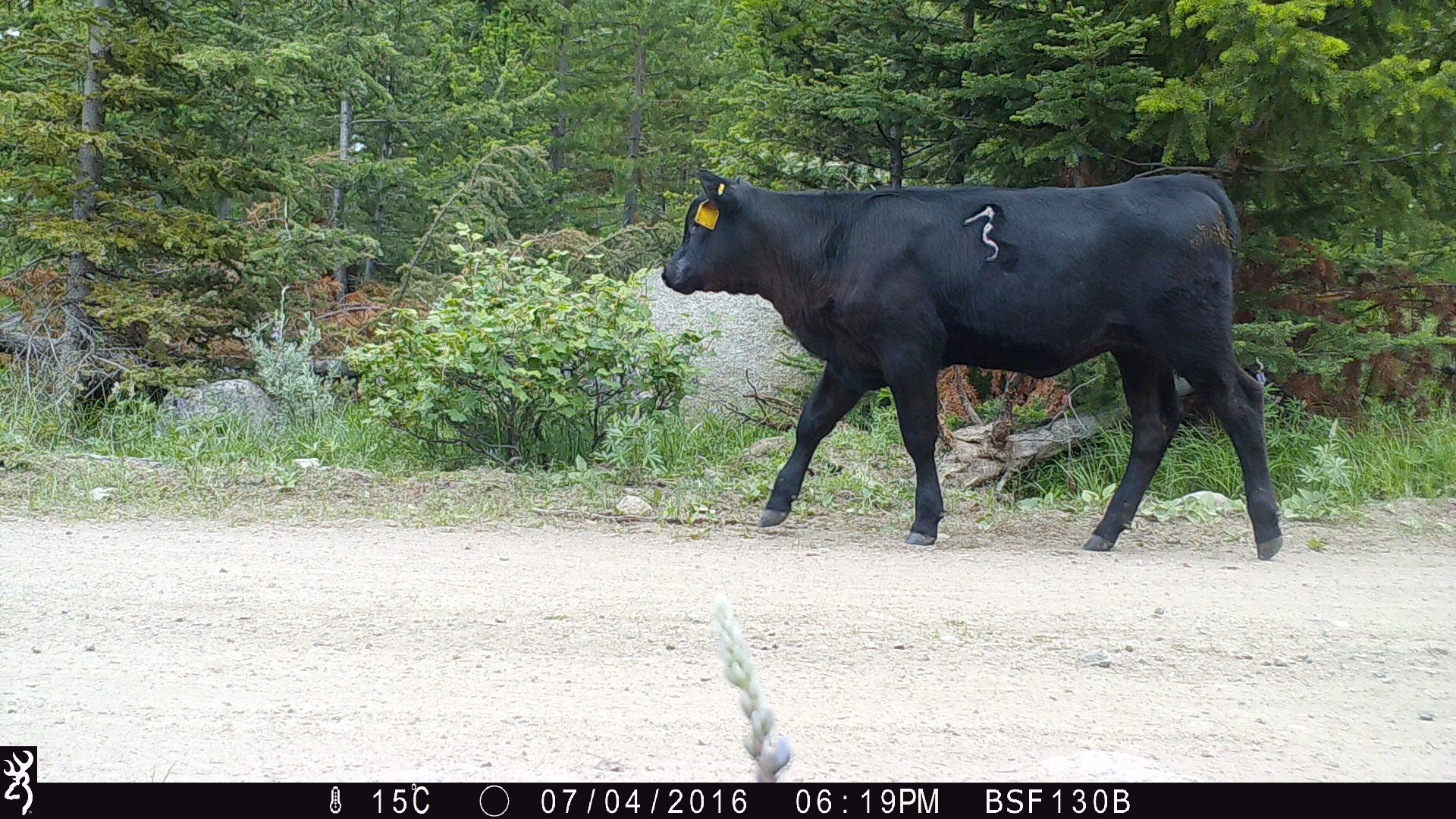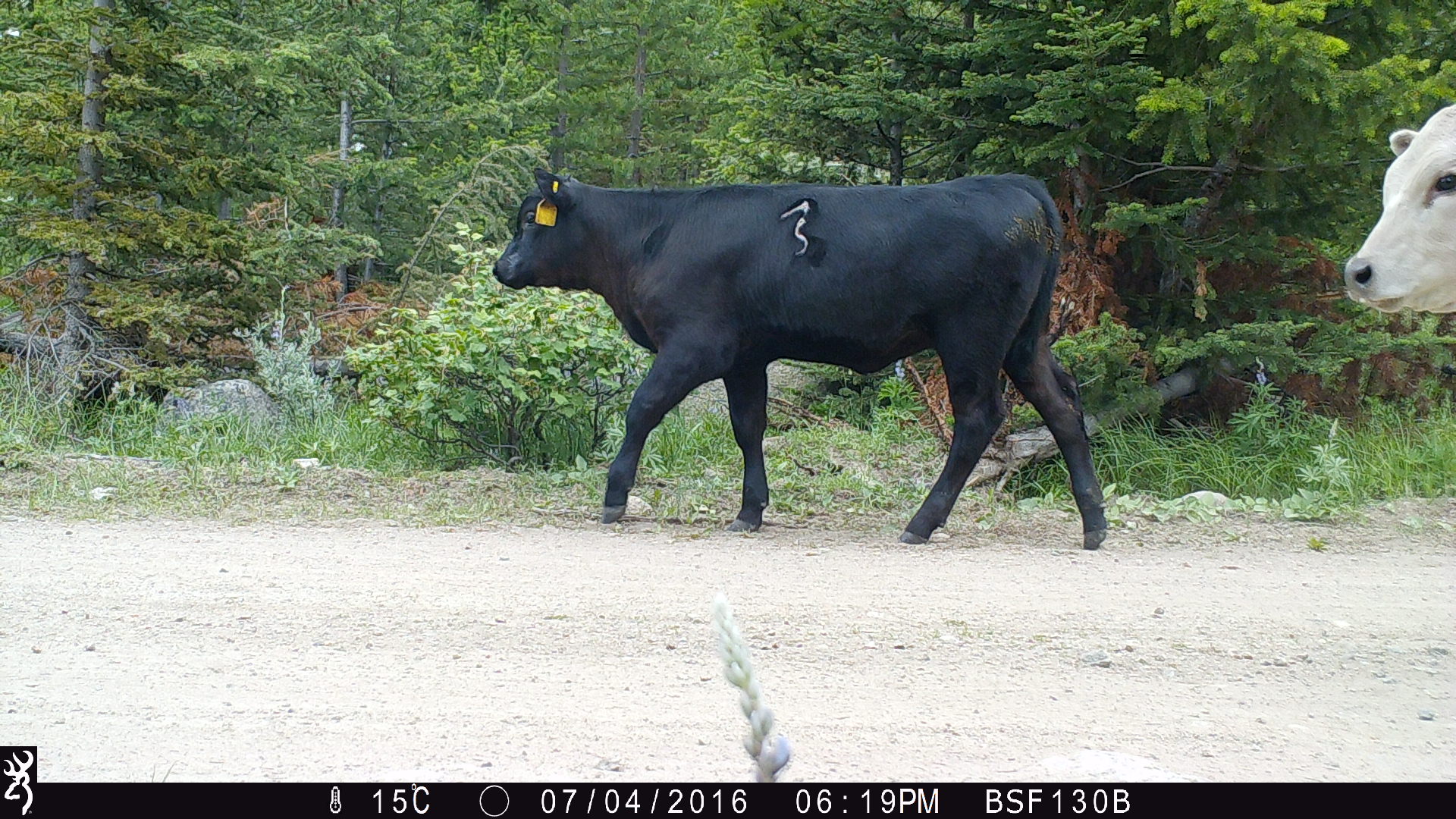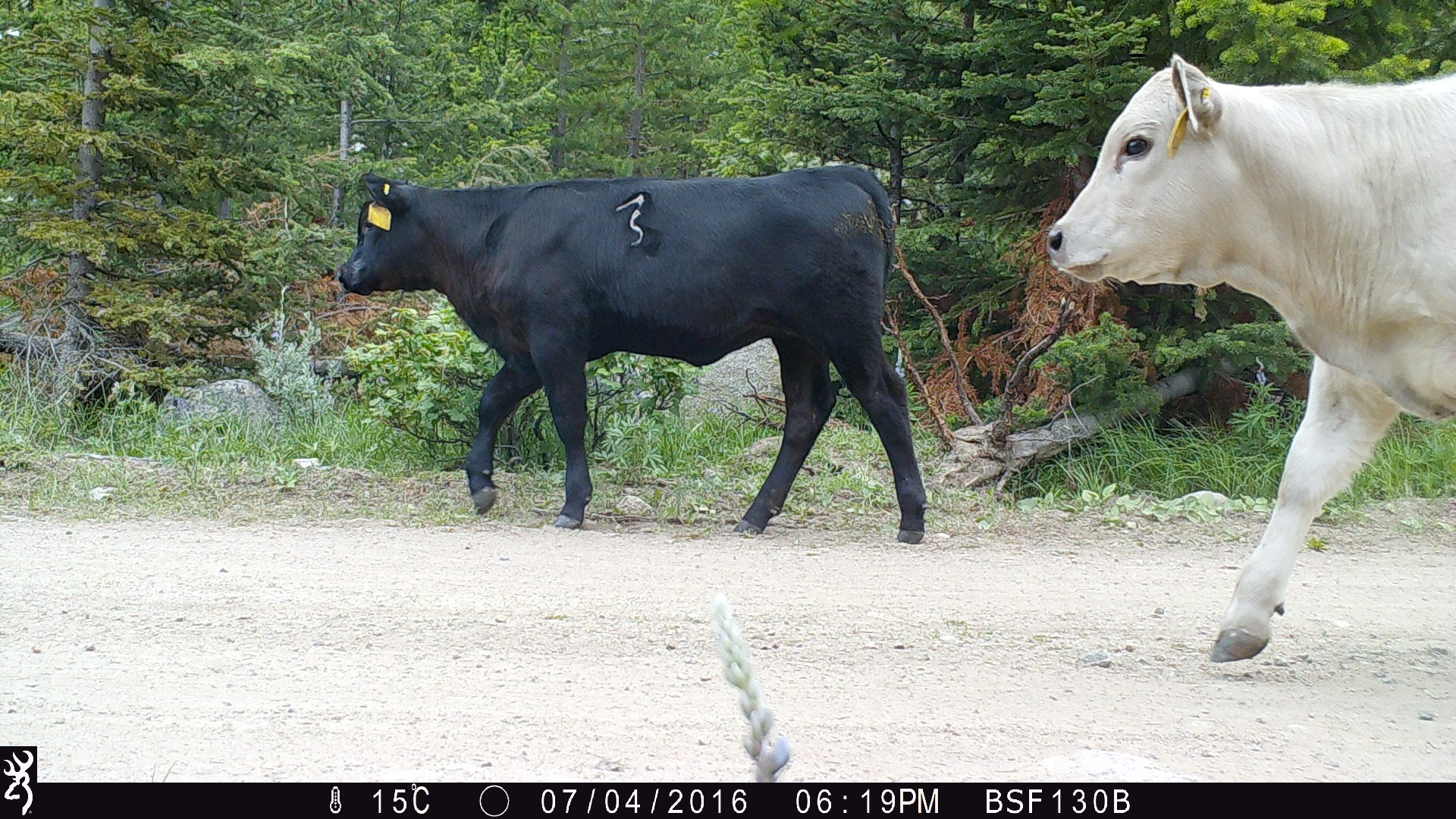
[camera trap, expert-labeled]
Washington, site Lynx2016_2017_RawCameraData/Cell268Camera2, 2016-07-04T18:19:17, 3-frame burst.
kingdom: Animalia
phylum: Chordata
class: Mammalia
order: Artiodactyla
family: Bovidae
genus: Bos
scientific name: Bos taurus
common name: domestic cattle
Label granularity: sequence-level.